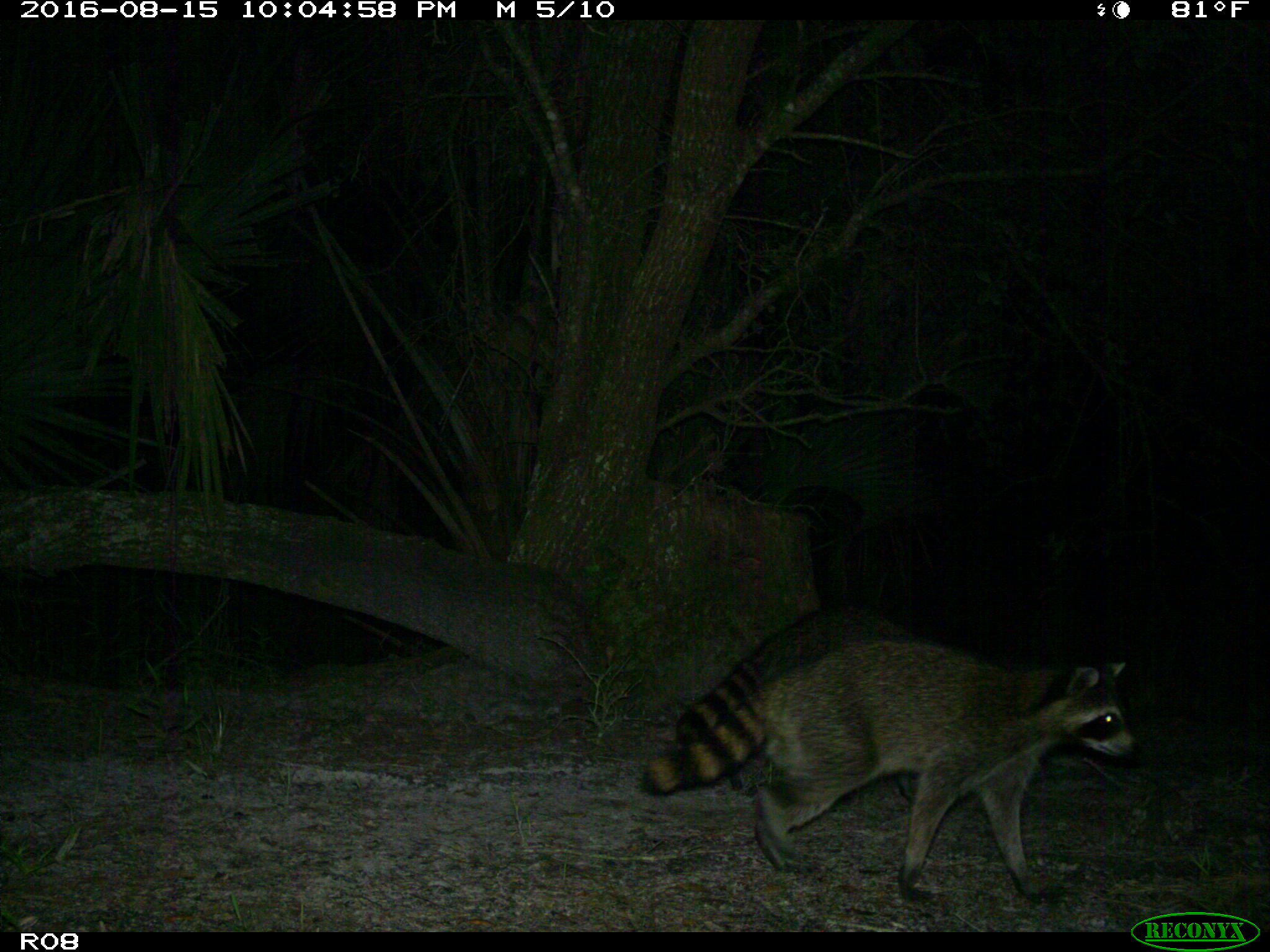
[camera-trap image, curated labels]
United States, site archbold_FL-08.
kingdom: Animalia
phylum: Chordata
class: Mammalia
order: Carnivora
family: Procyonidae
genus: Procyon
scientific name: Procyon lotor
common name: common raccoon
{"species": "Procyon lotor (common raccoon)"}